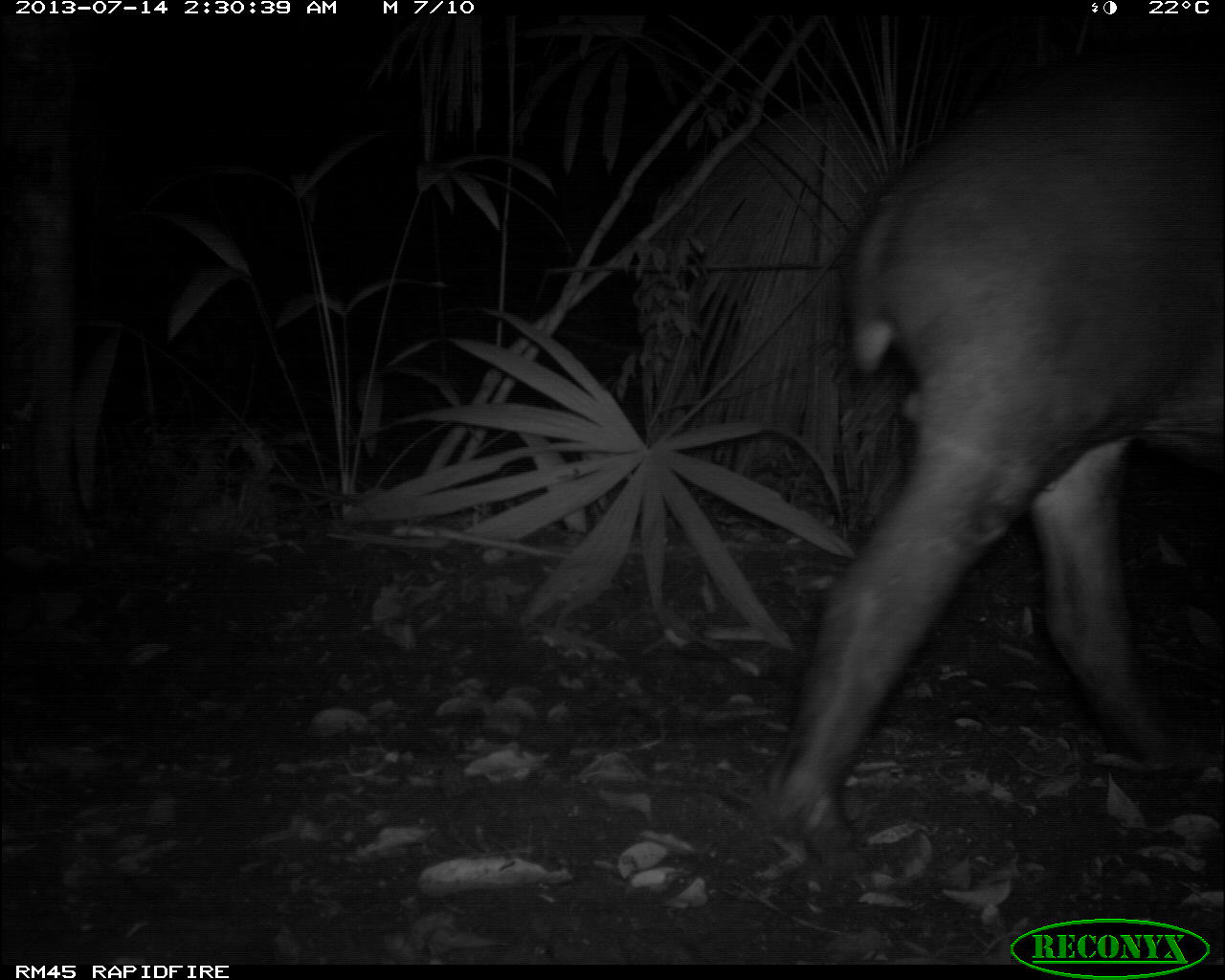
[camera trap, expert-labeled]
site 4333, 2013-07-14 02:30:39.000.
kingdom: Animalia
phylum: Chordata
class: Mammalia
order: Perissodactyla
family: Tapiridae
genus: Tapirus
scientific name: Tapirus bairdii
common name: baird's tapir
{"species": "Tapirus bairdii (baird's tapir)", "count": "1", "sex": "male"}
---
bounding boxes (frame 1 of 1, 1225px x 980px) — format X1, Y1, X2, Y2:
tapirus bairdii: 751, 27, 1225, 878